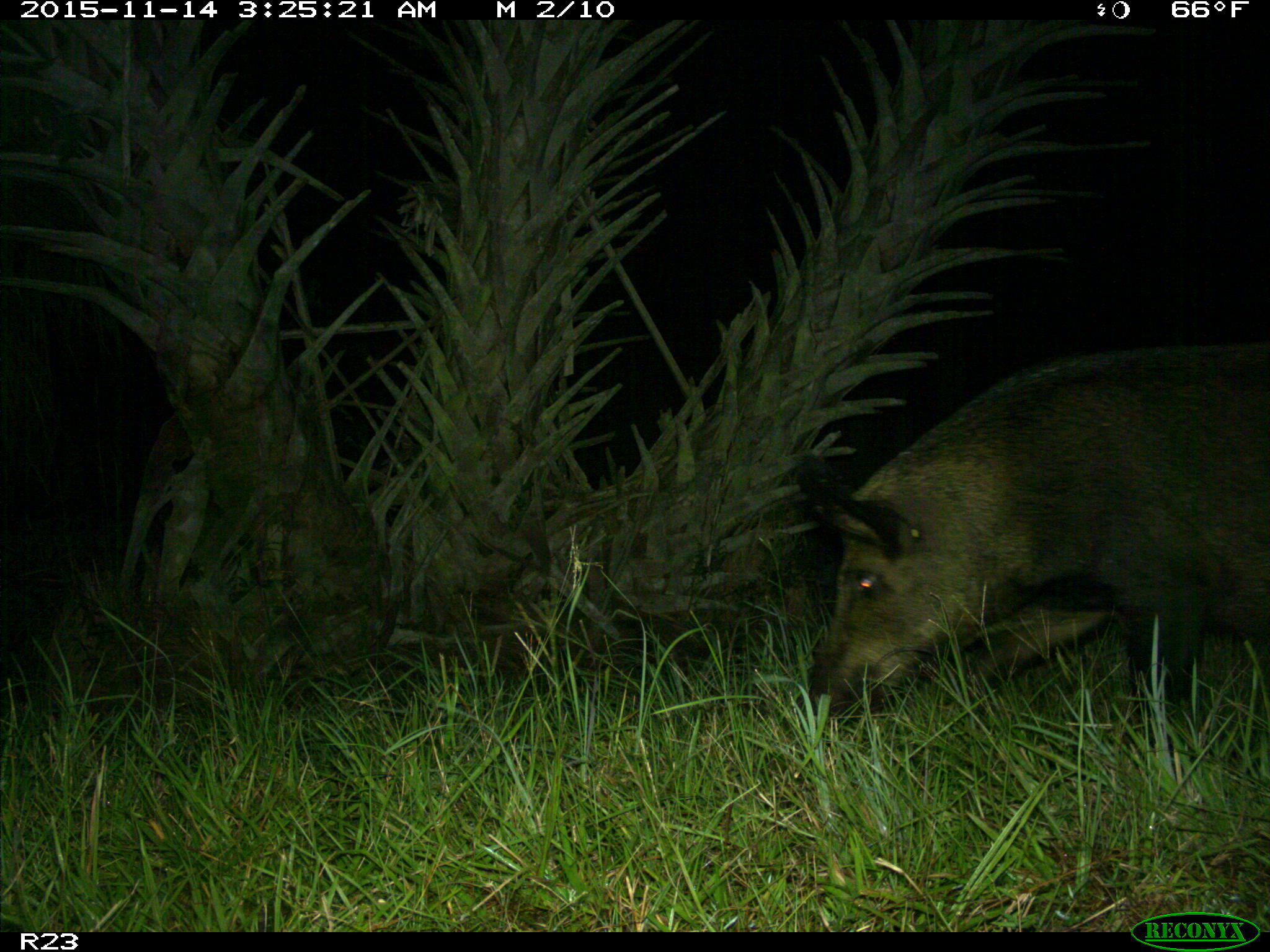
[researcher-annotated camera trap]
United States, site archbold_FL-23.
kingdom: Animalia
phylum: Chordata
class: Mammalia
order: Artiodactyla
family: Suidae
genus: Sus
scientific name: Sus scrofa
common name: wild boar